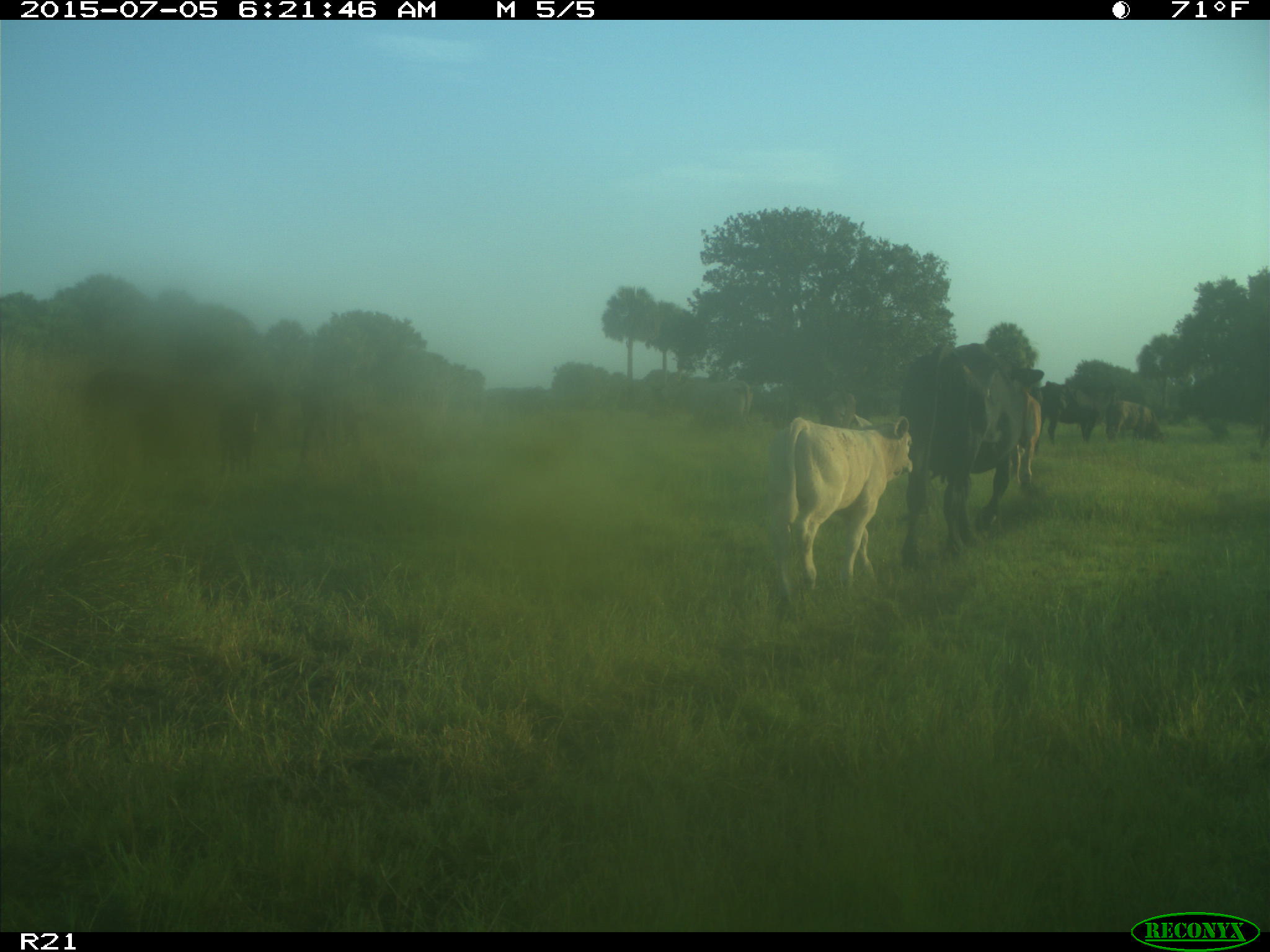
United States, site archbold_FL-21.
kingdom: Animalia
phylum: Chordata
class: Mammalia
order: Artiodactyla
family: Bovidae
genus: Bos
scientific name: Bos taurus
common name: domestic cow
Bos taurus (domestic cow).